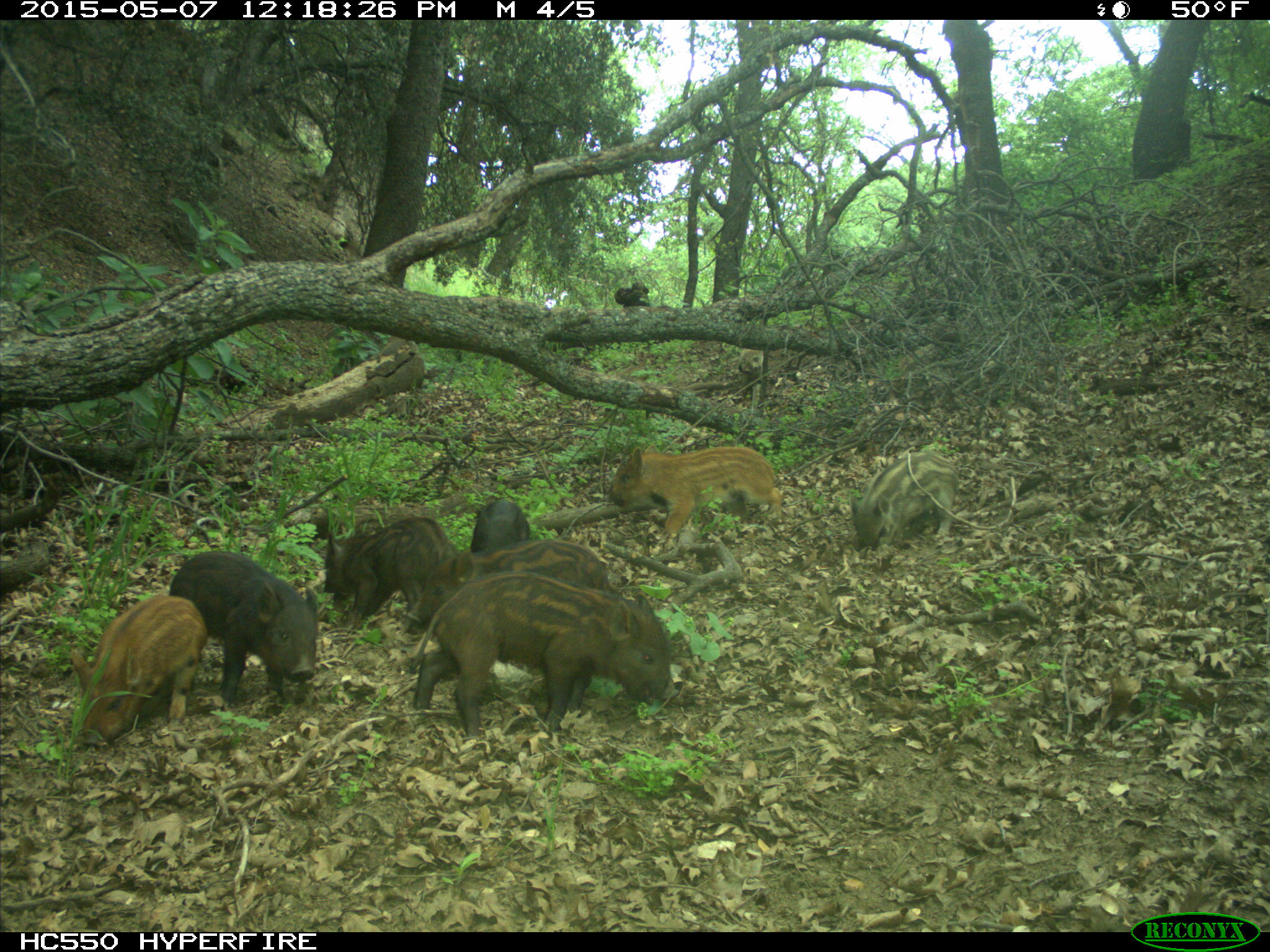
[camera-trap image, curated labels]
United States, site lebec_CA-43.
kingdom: Animalia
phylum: Chordata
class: Mammalia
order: Artiodactyla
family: Suidae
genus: Sus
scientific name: Sus scrofa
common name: wild boar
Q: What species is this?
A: Sus scrofa (wild boar).